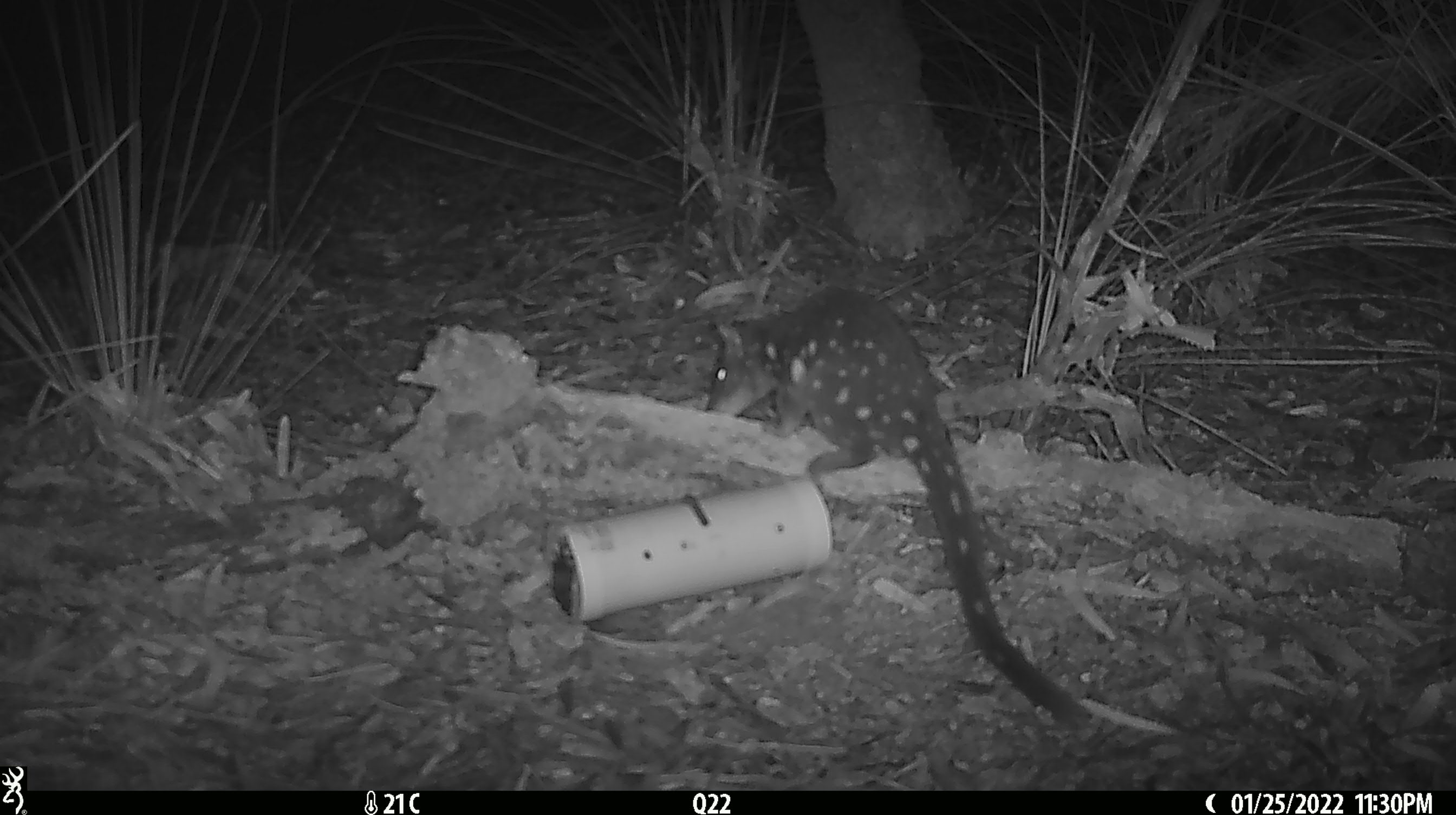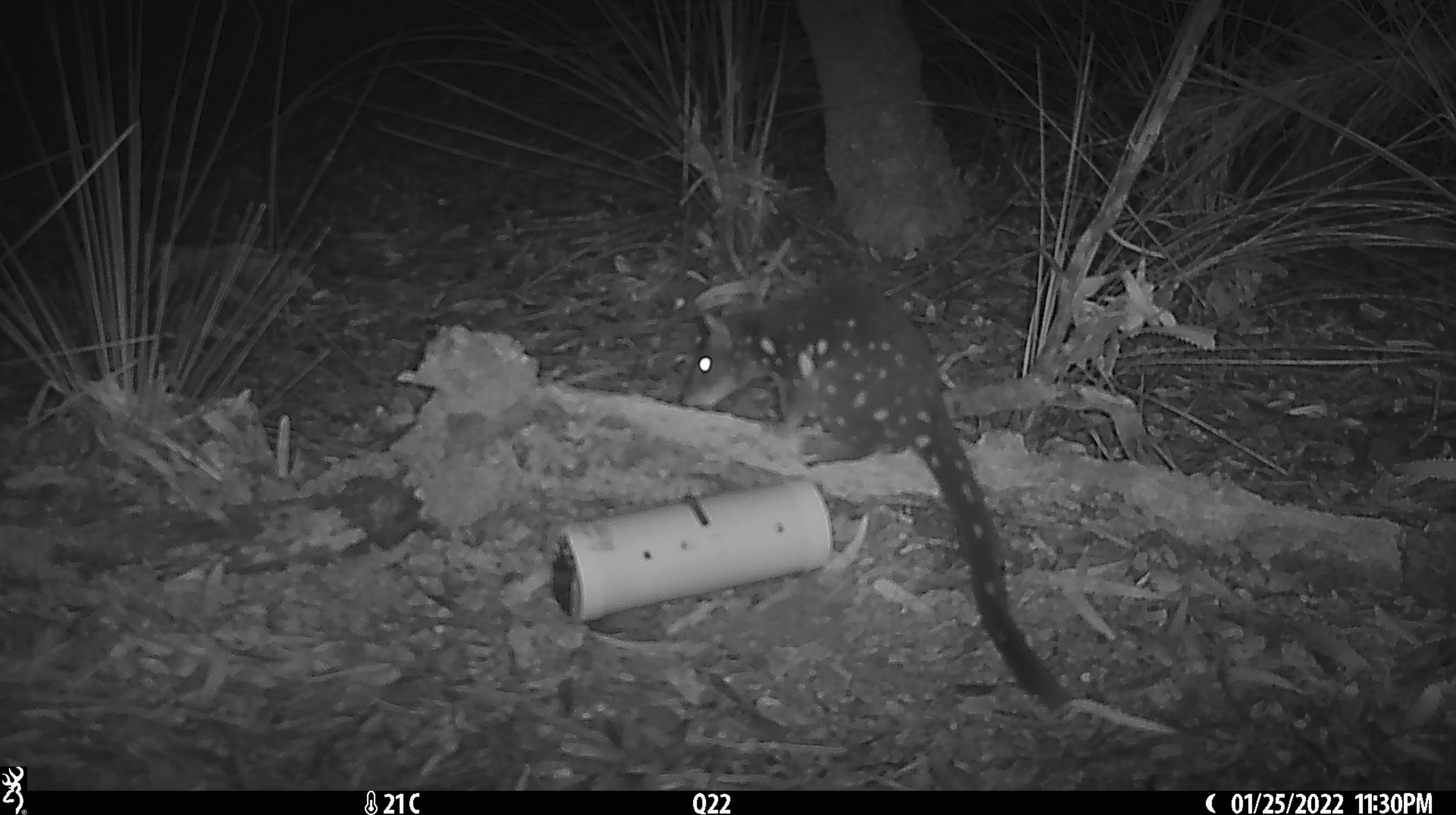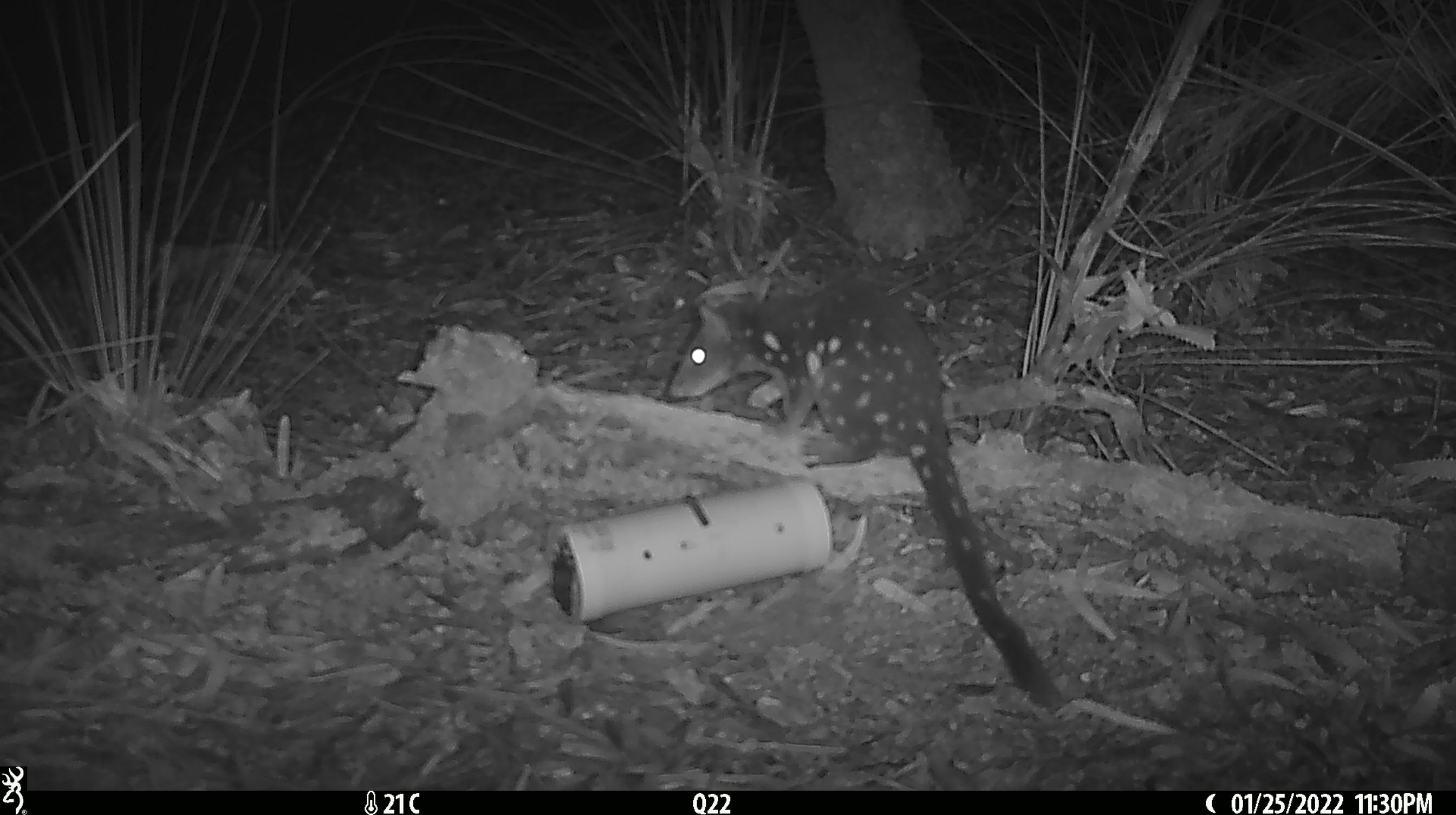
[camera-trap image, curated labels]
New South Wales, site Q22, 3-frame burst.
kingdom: Animalia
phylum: Chordata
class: Mammalia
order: Dasyuromorphia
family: Dasyuridae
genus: Dasyurus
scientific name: Dasyurus maculatus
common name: spotted-tailed quoll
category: quoll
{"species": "quoll (spotted-tailed quoll) (Dasyurus maculatus)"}